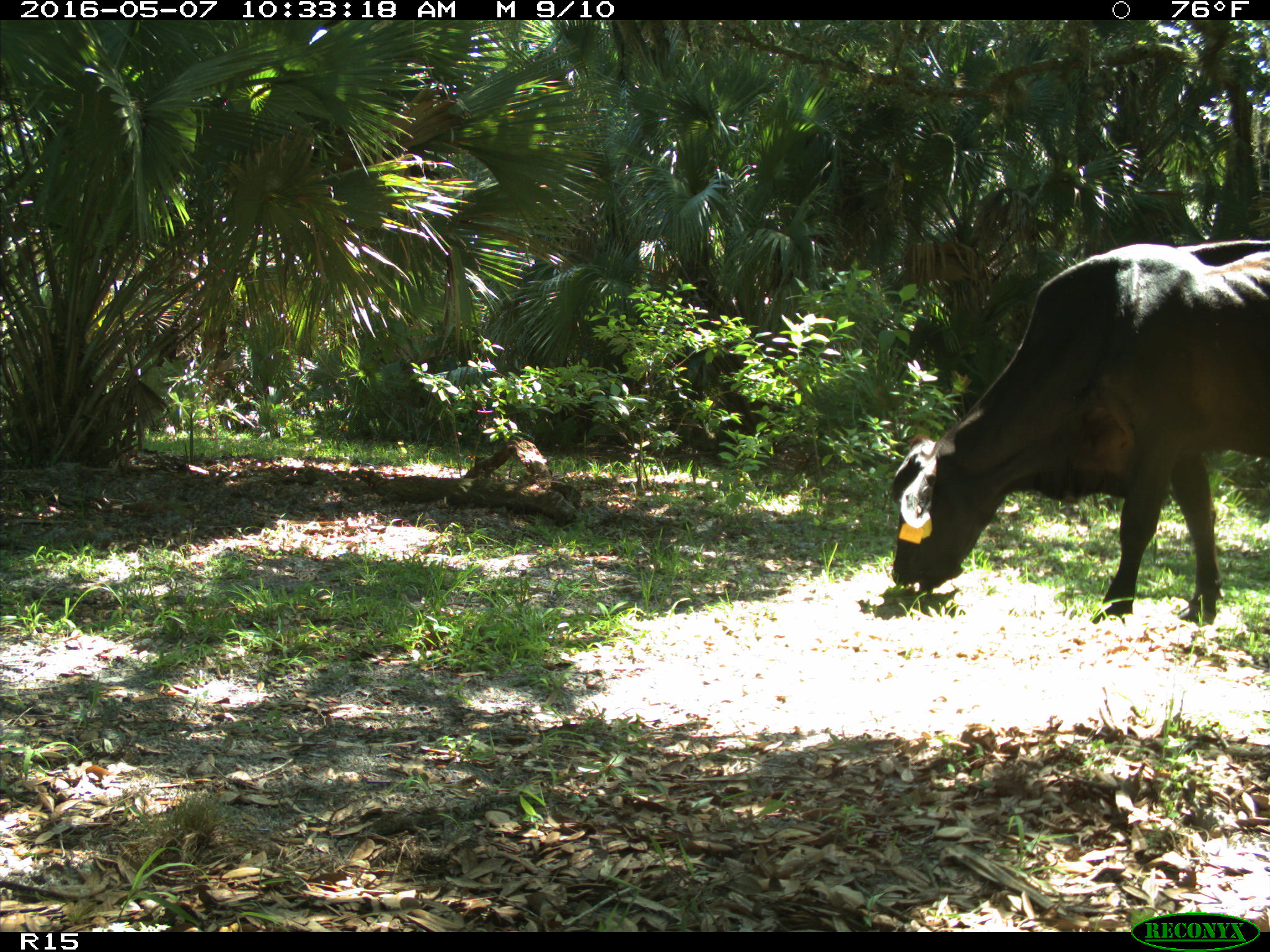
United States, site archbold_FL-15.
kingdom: Animalia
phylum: Chordata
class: Mammalia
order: Artiodactyla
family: Bovidae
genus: Bos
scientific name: Bos taurus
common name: domestic cow